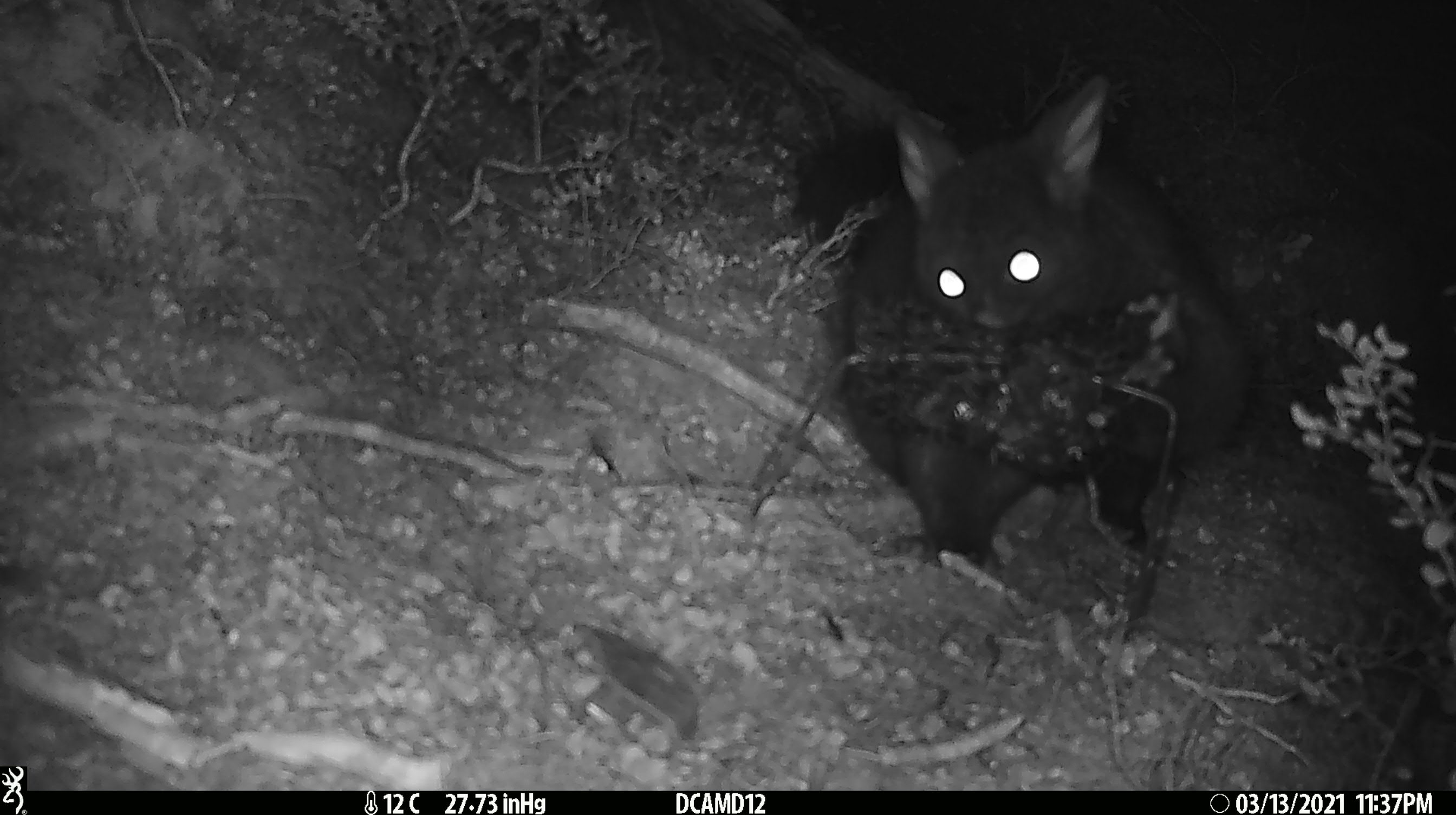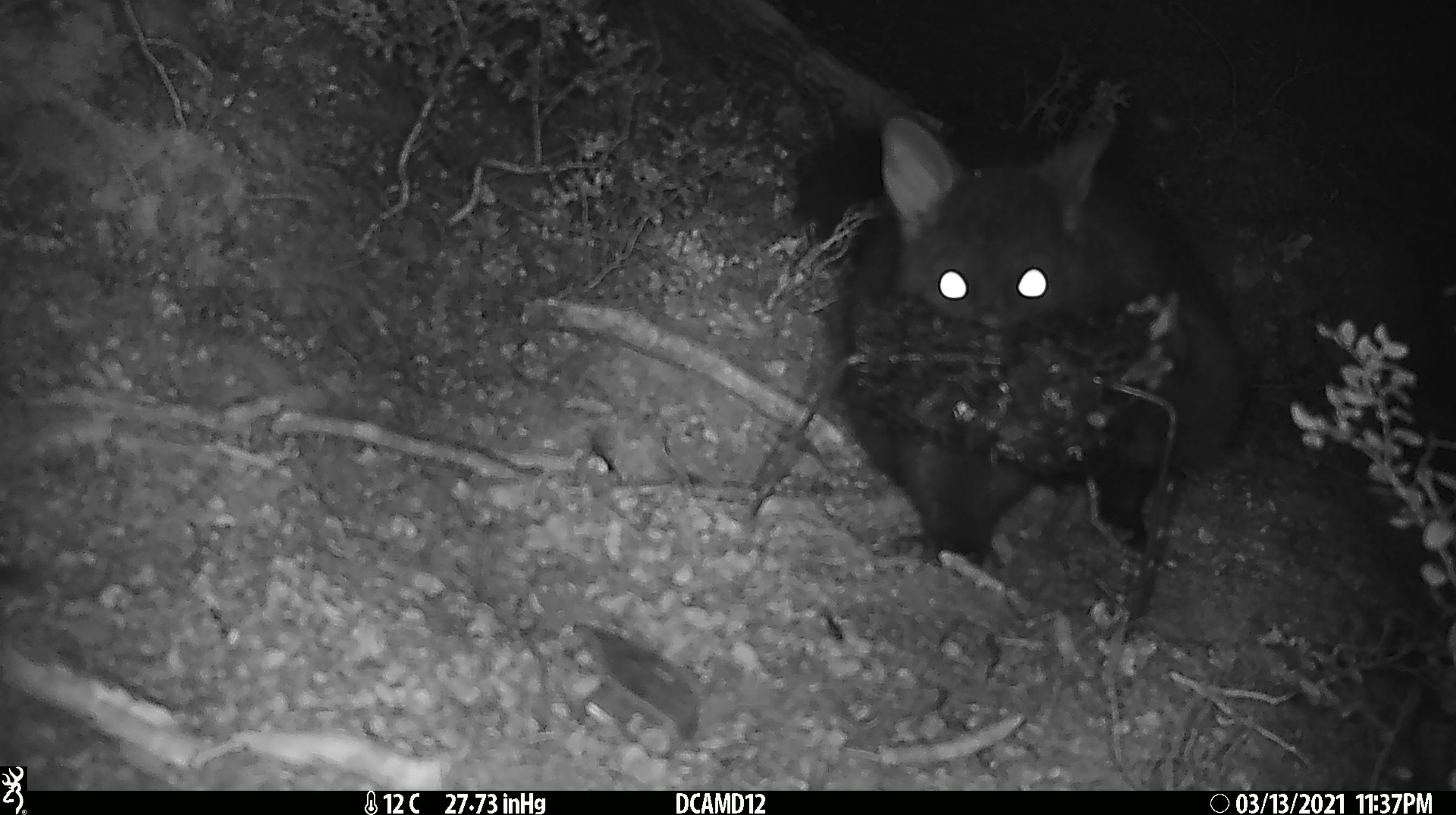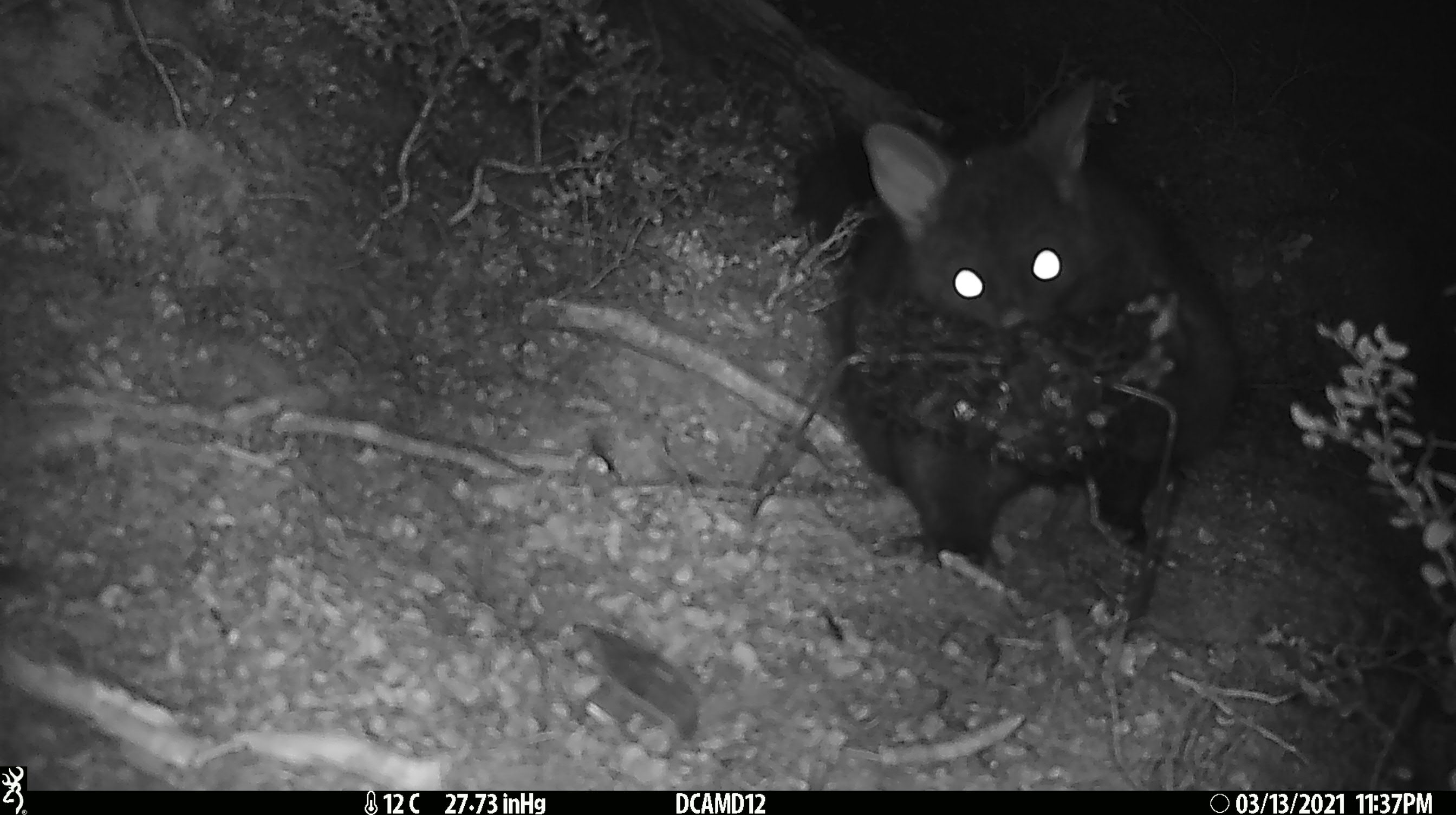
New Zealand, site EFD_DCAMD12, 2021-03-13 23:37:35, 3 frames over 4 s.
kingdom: Animalia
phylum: Chordata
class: Mammalia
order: Diprotodontia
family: Phalangeridae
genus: Trichosurus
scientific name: Trichosurus vulpecula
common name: common brushtail possum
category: possum